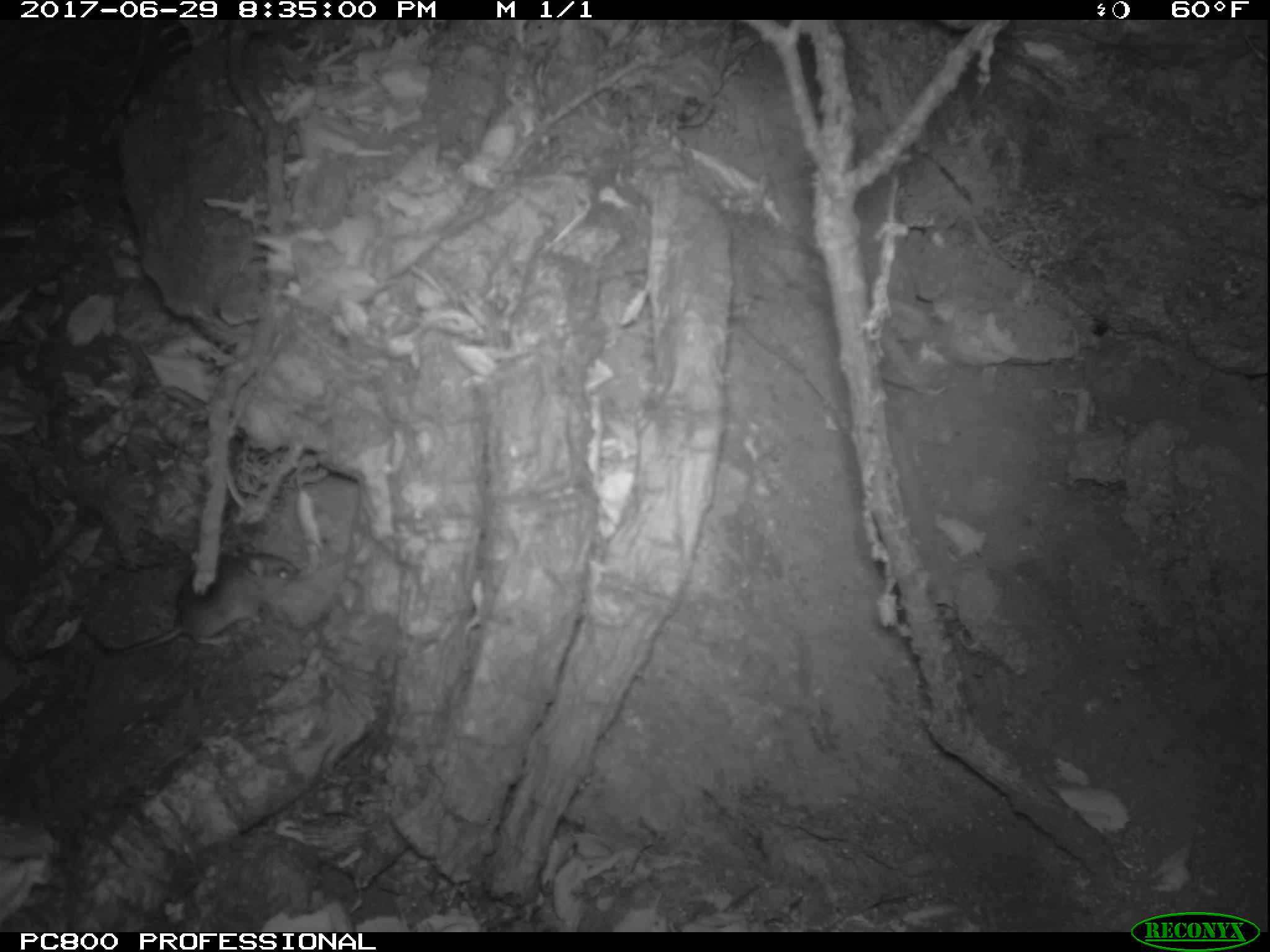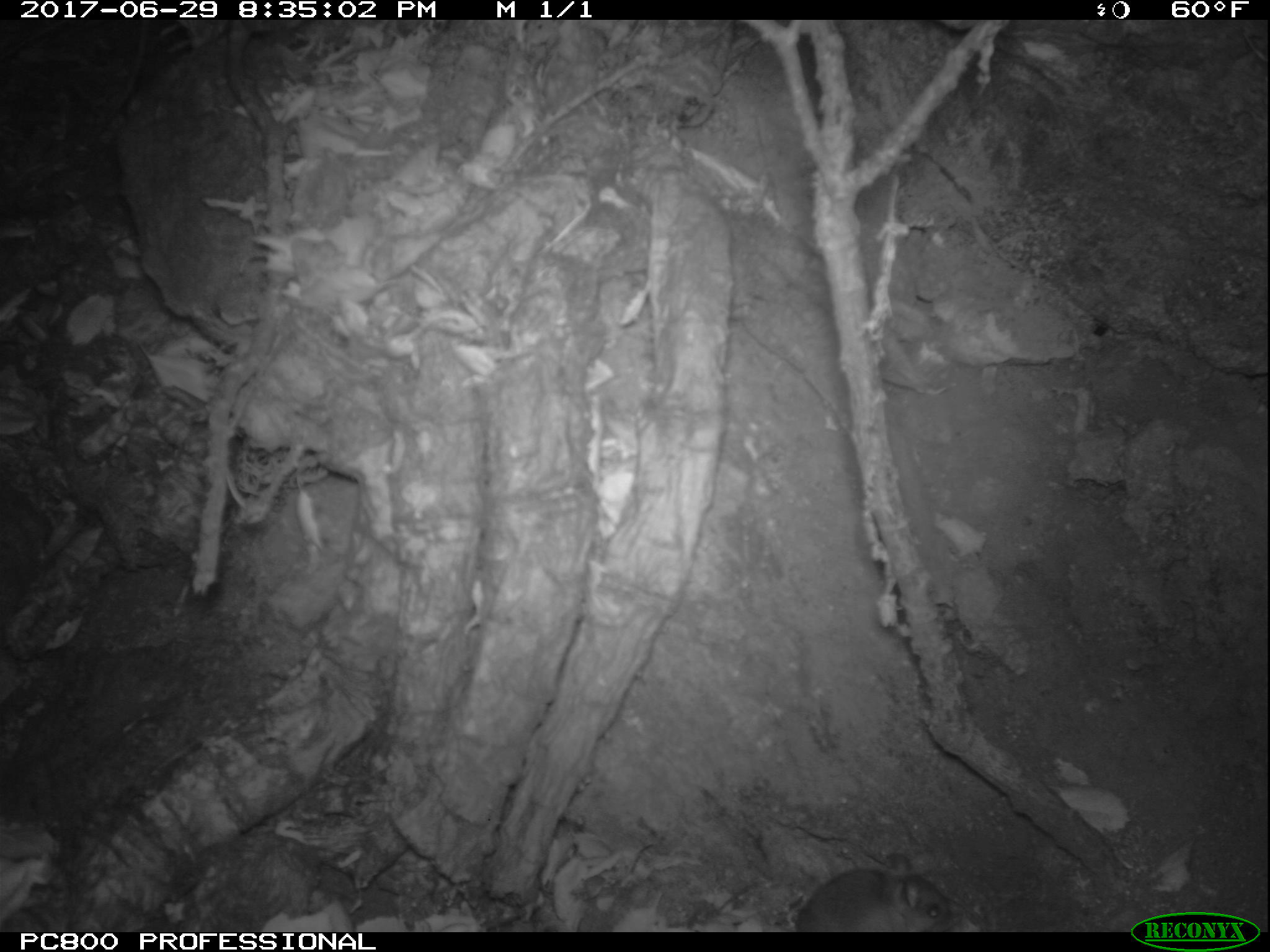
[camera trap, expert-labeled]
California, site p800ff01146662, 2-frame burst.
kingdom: Animalia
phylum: Chordata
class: Mammalia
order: Rodentia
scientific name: Rodentia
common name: rodent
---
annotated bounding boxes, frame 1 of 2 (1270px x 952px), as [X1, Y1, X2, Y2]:
rodent: [77, 541, 301, 656]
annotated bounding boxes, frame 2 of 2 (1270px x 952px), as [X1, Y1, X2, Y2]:
rodent: [794, 850, 952, 932]